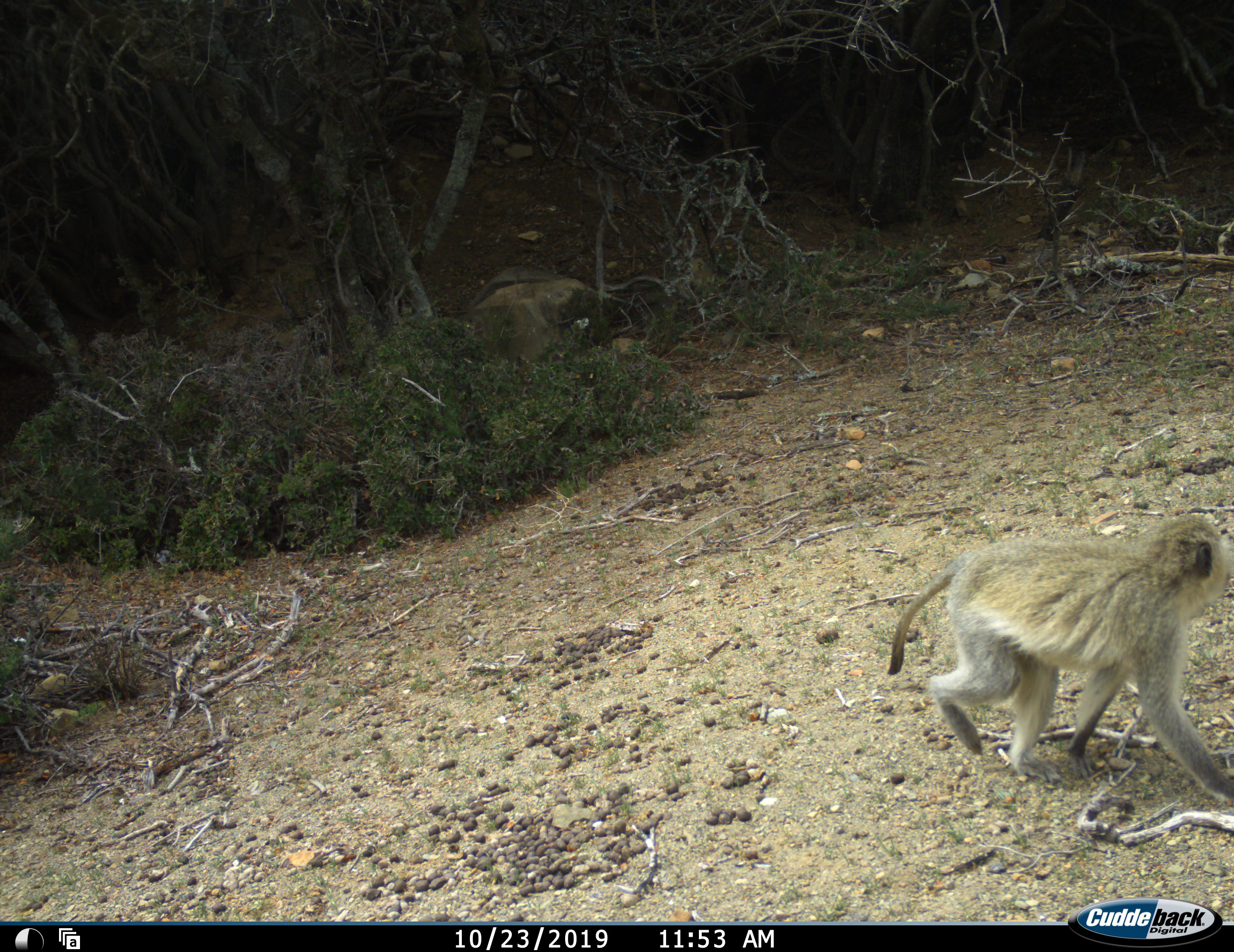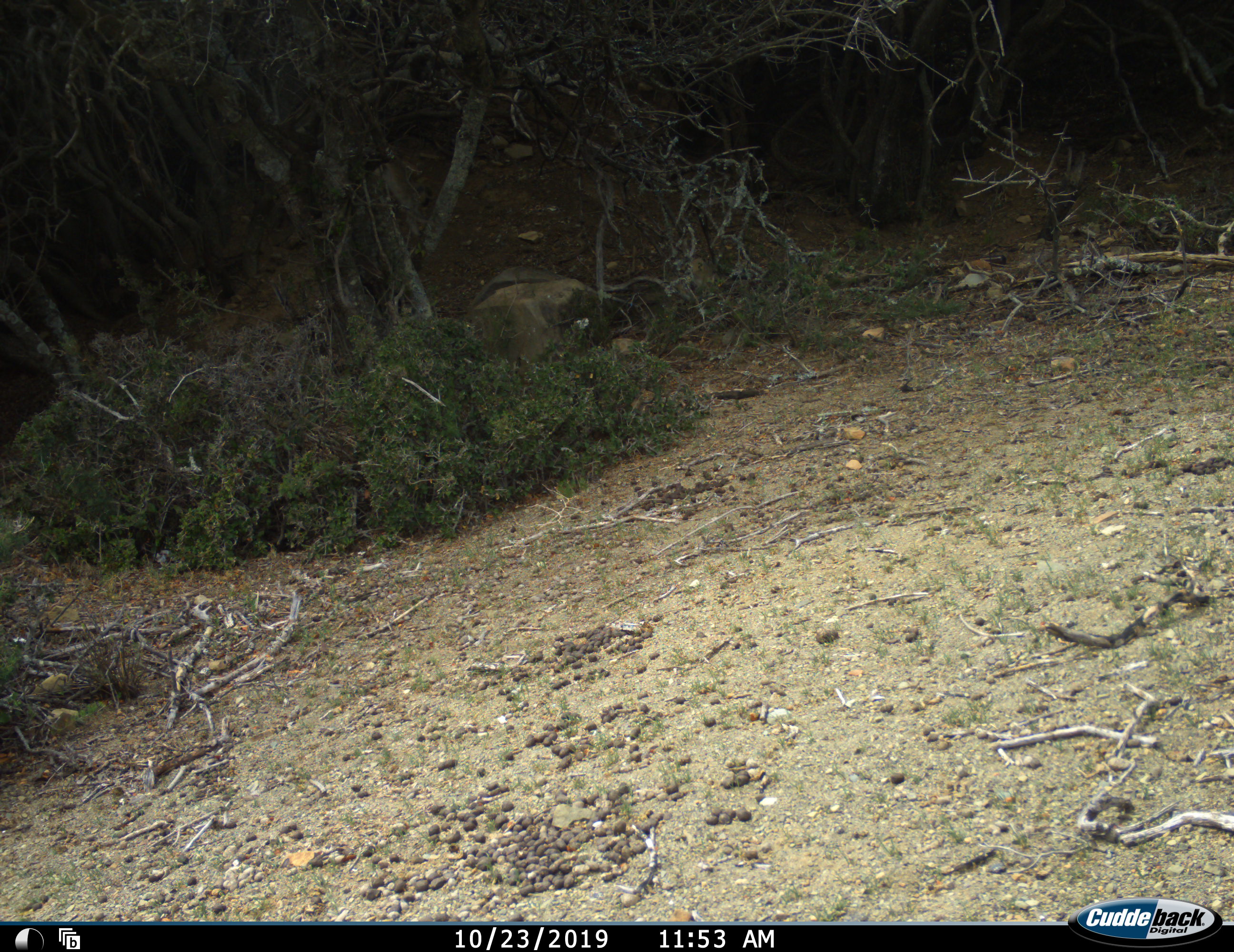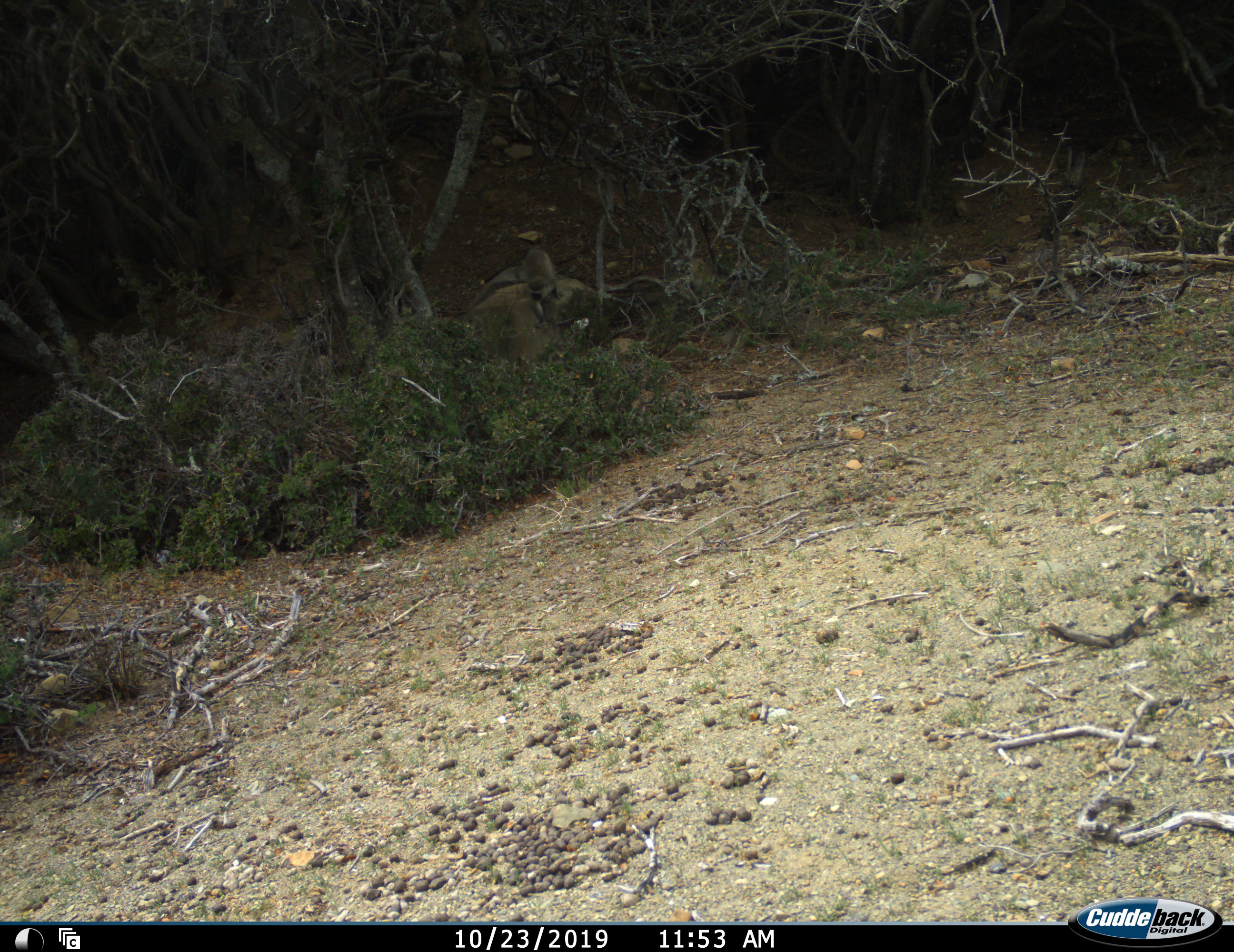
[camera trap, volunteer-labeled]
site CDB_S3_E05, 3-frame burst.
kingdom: Animalia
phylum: Chordata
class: Mammalia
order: Primates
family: Cercopithecidae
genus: Chlorocebus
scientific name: Chlorocebus pygerythrus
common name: vervet monkey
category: monkeyvervet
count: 2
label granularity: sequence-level